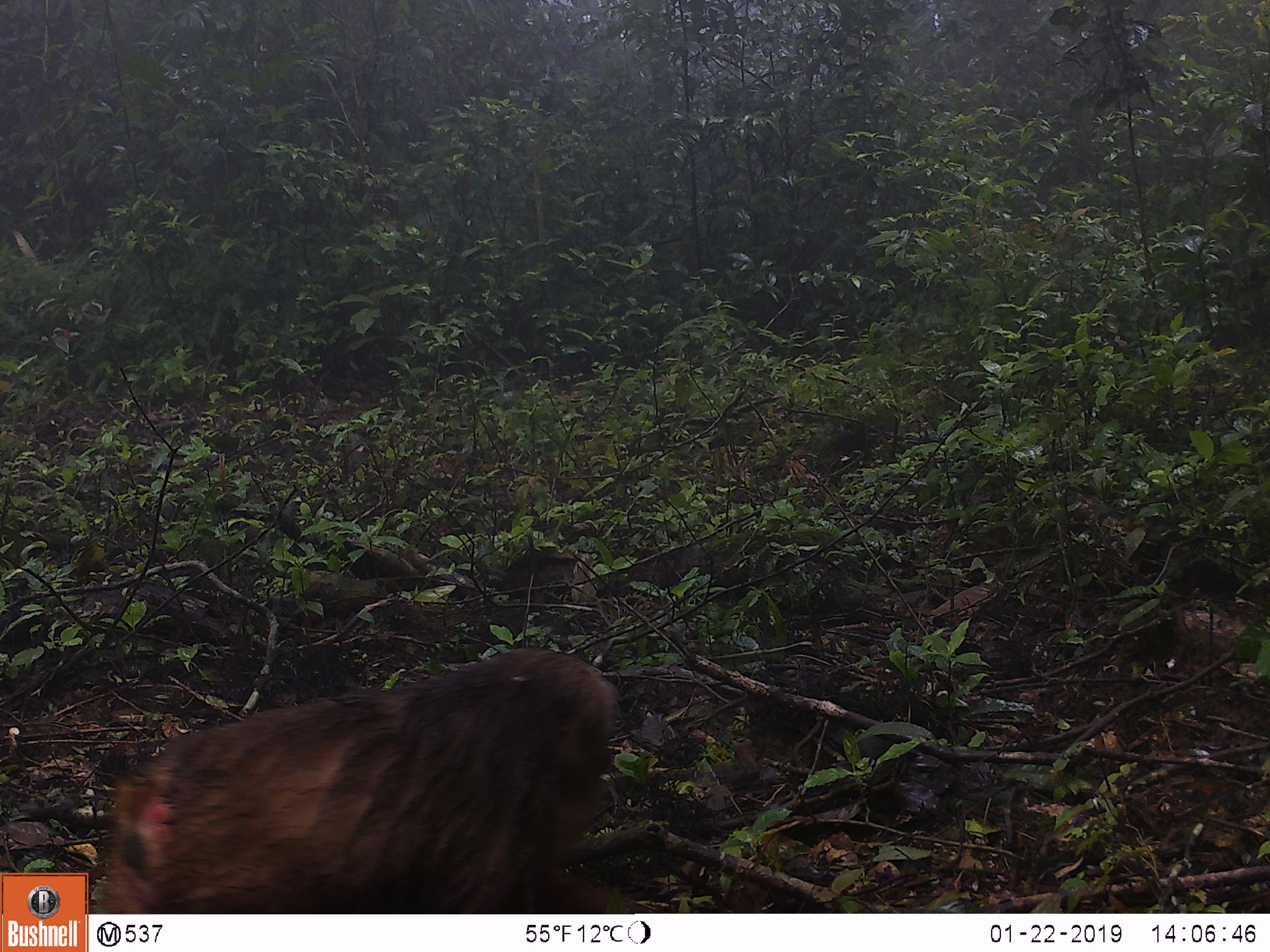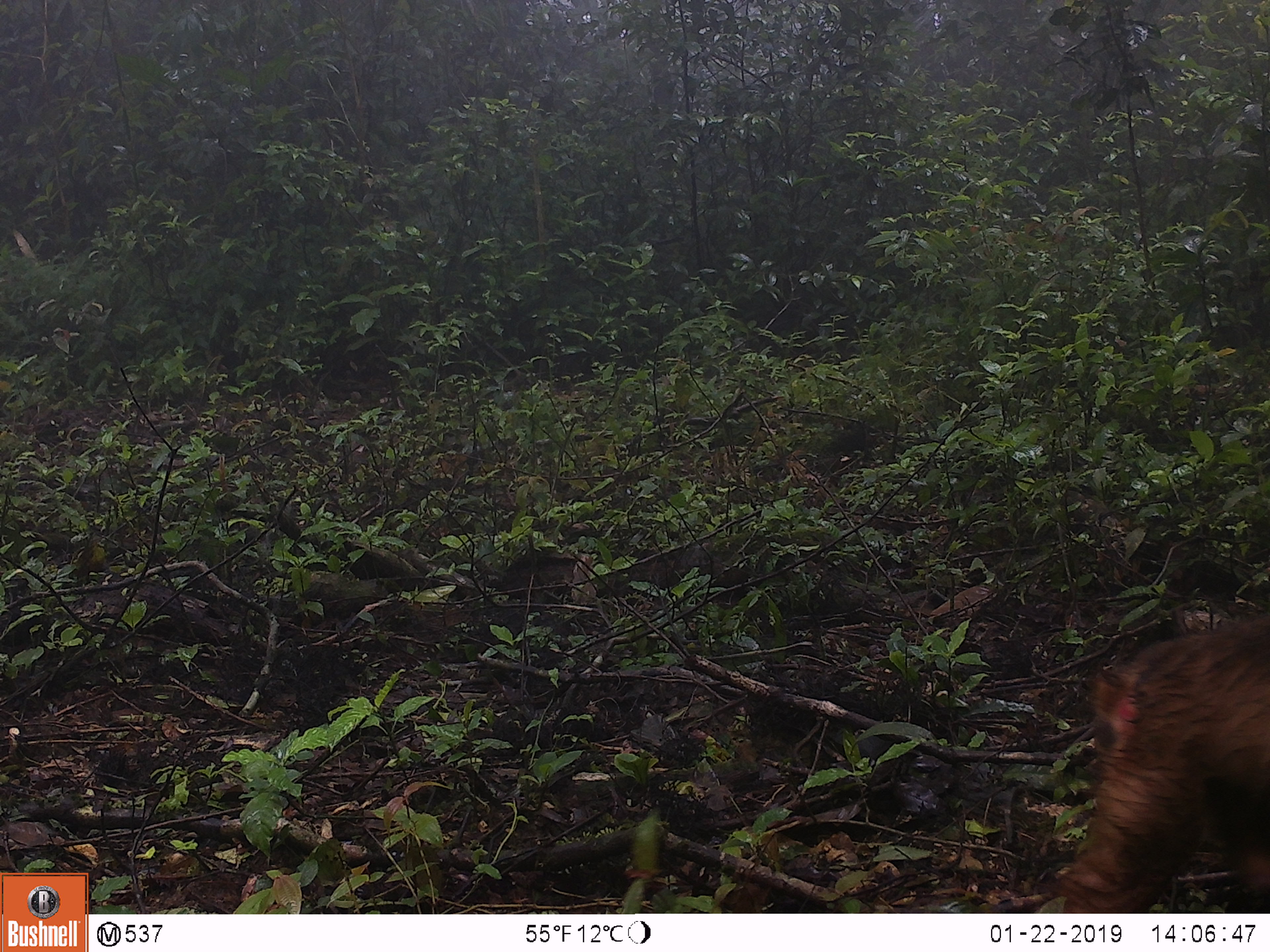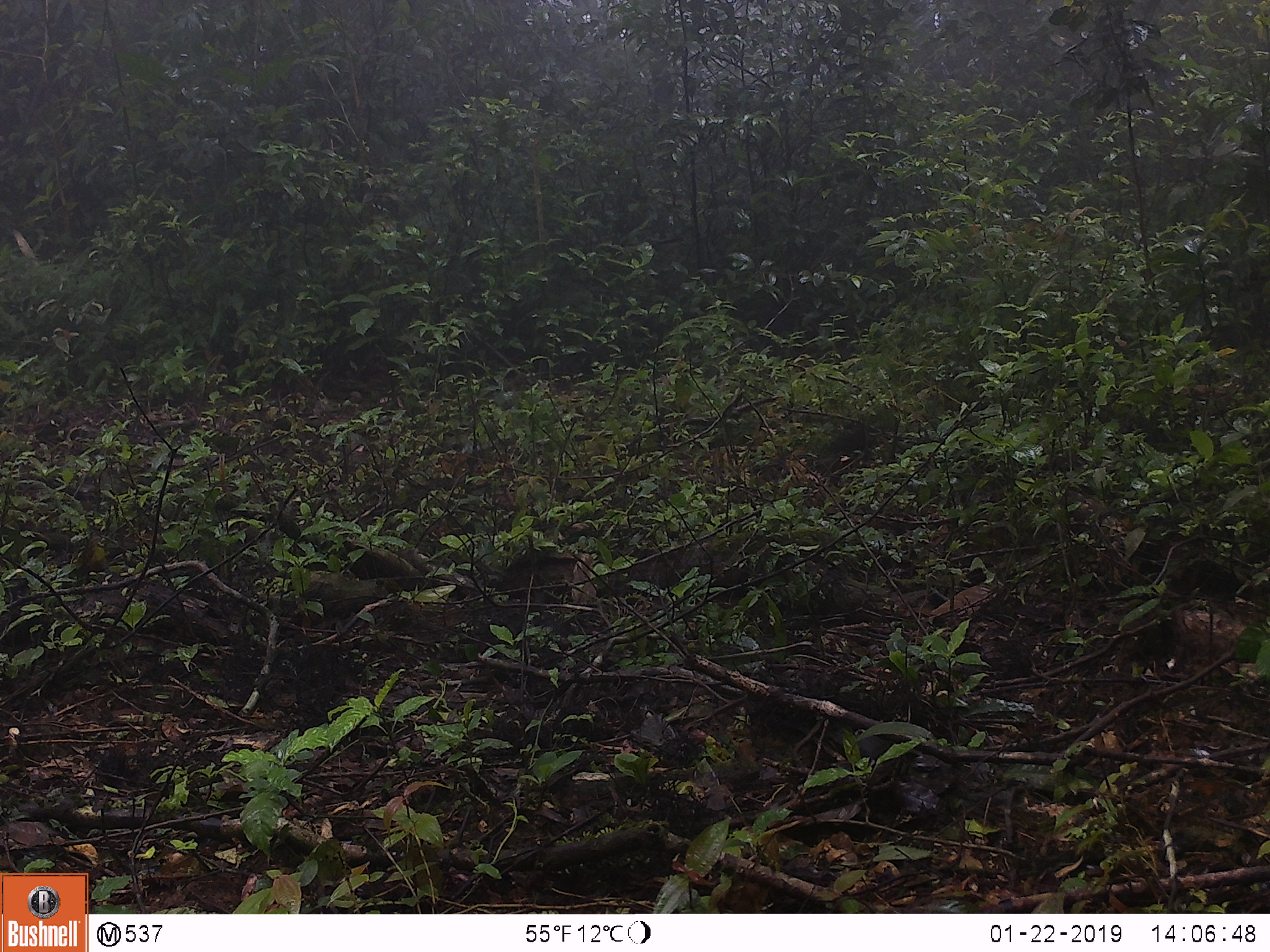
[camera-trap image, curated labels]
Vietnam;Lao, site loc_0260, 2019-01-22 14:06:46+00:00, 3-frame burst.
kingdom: Animalia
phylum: Chordata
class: Mammalia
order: Primates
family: Cercopithecidae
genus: Macaca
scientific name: Macaca arctoides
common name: stump-tailed macaque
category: stump tailed macaque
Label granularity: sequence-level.